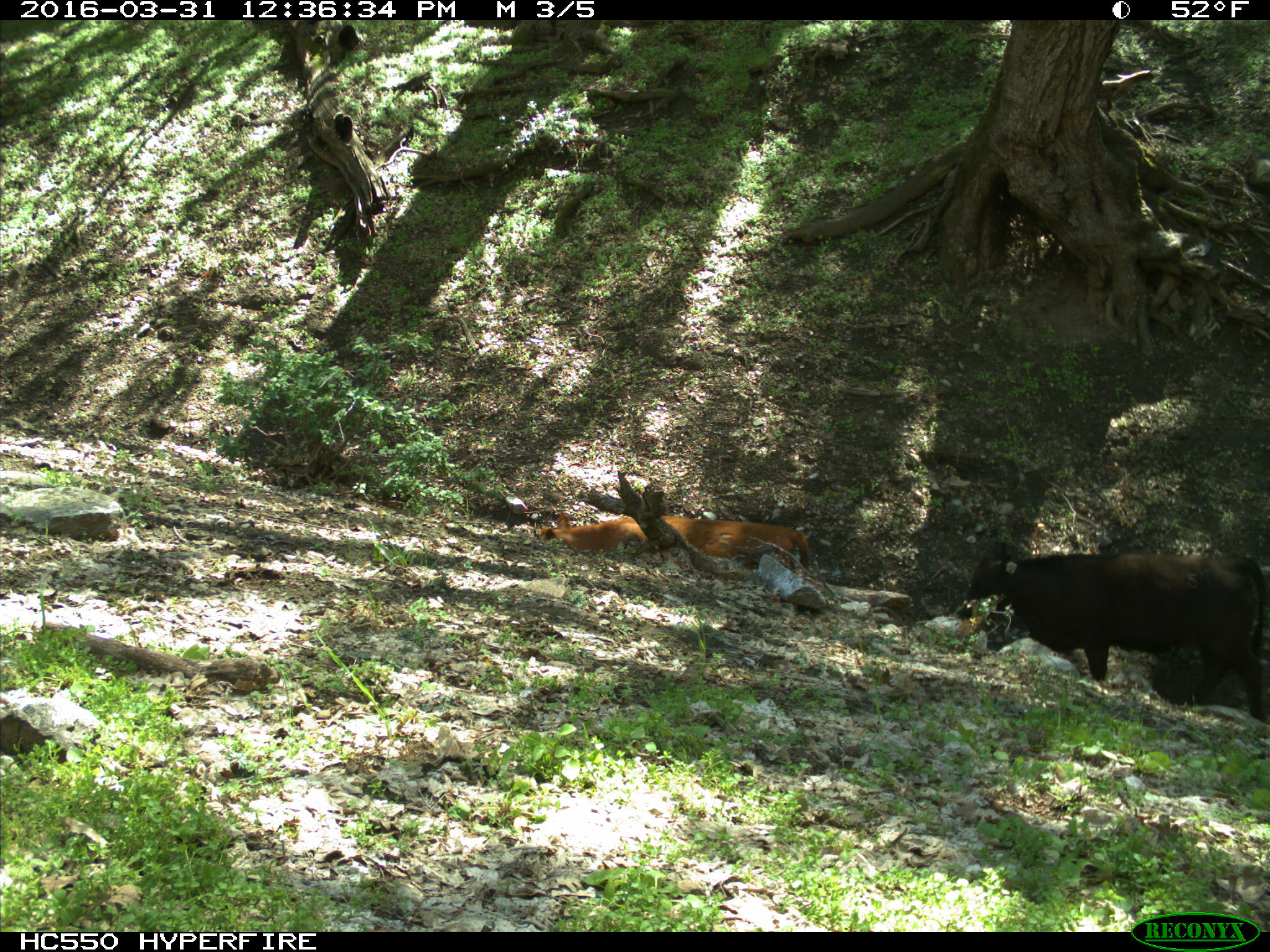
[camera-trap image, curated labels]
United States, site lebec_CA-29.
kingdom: Animalia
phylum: Chordata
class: Mammalia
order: Artiodactyla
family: Bovidae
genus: Bos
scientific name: Bos taurus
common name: domestic cow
Bos taurus (domestic cow).